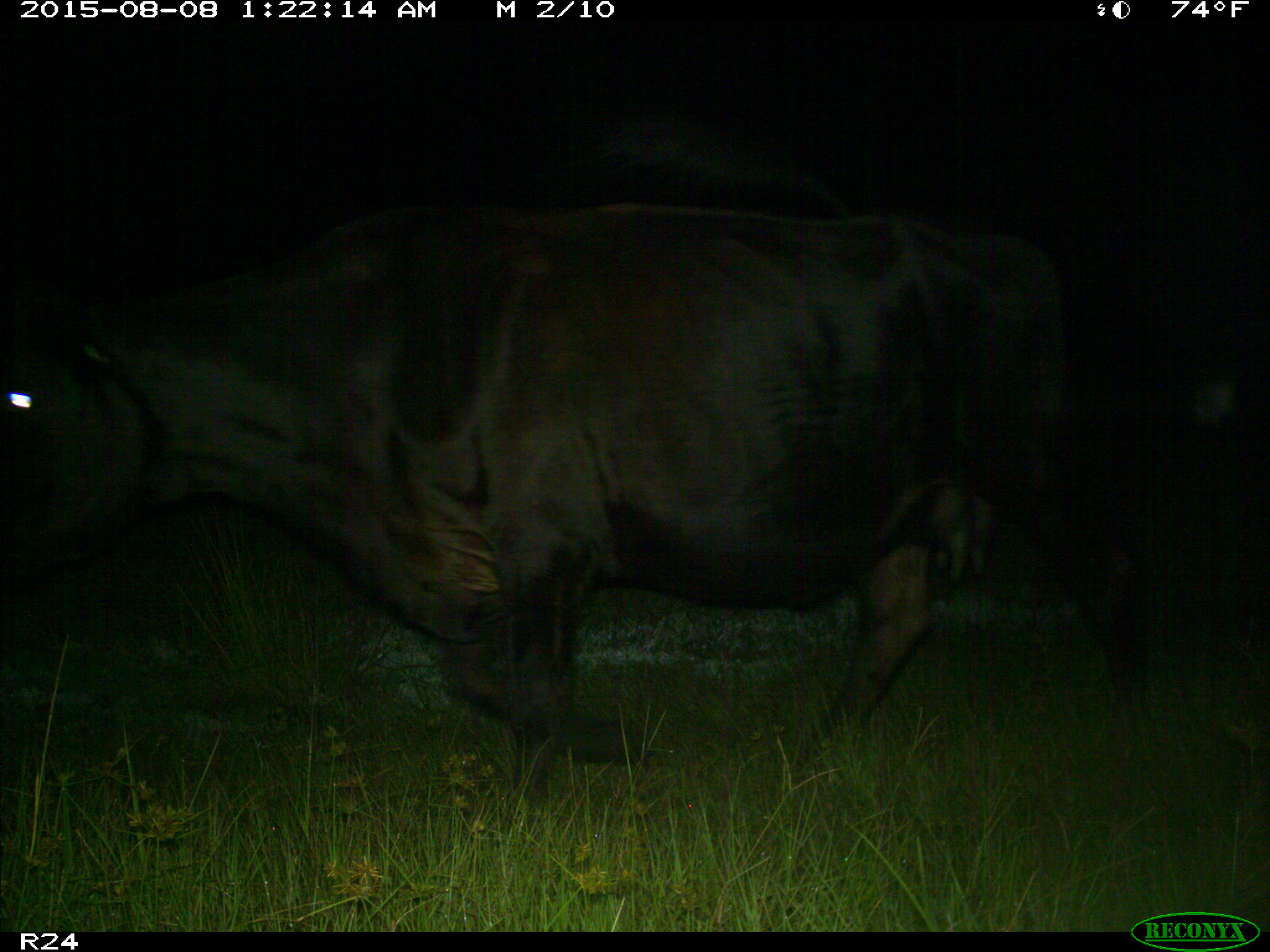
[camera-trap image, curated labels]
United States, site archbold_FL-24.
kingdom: Animalia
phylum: Chordata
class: Mammalia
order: Artiodactyla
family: Bovidae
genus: Bos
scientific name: Bos taurus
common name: domestic cow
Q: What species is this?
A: Bos taurus (domestic cow).